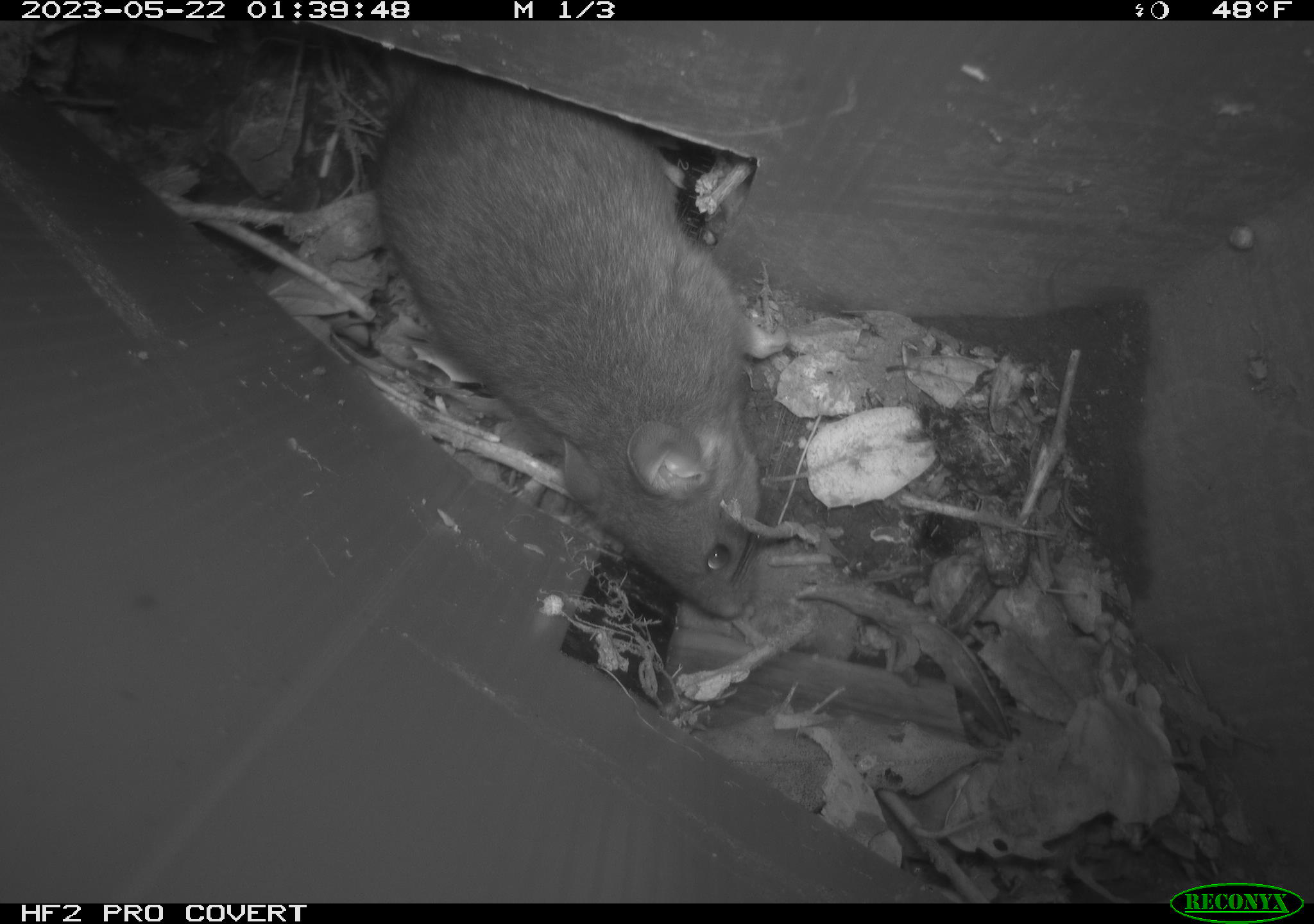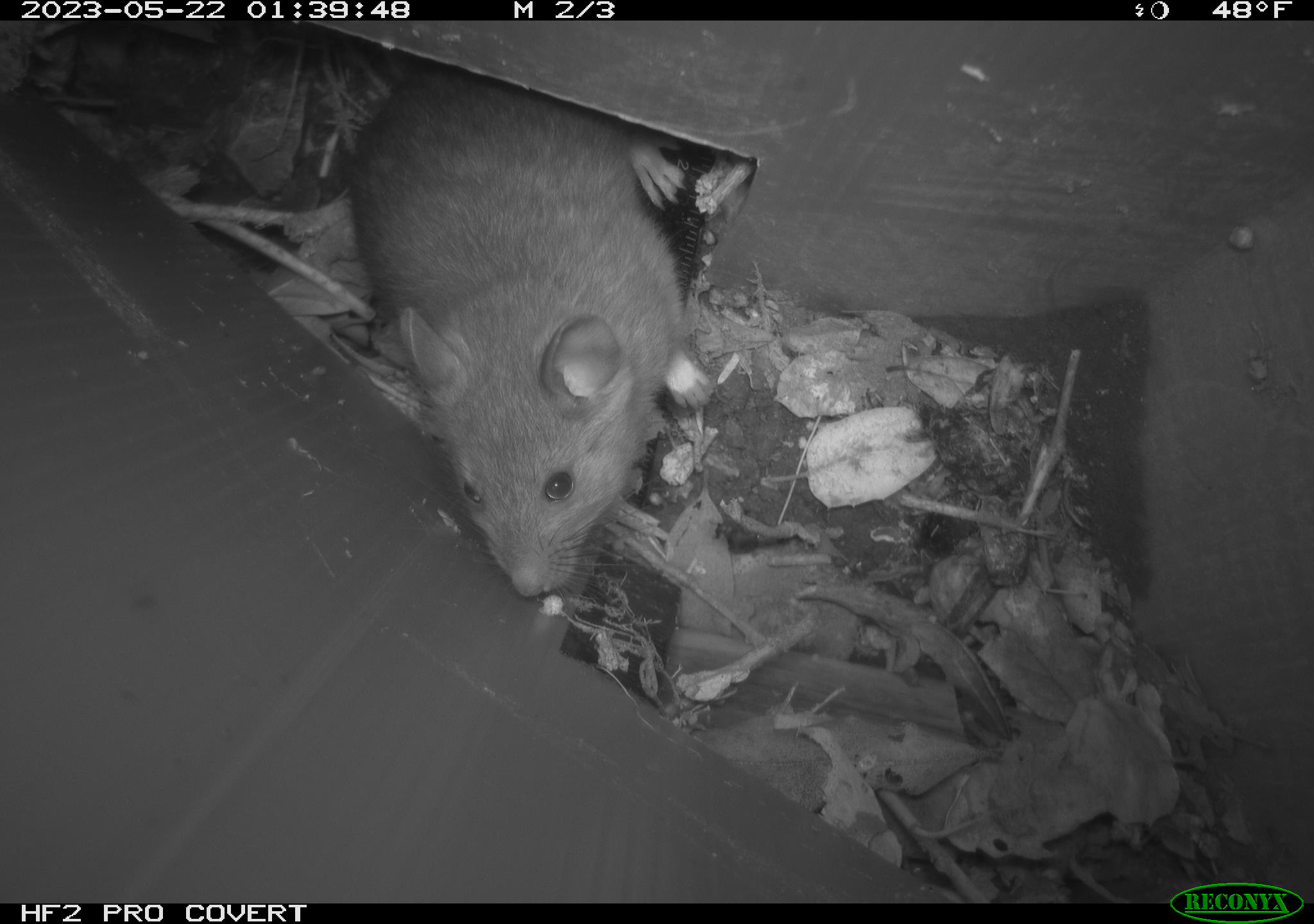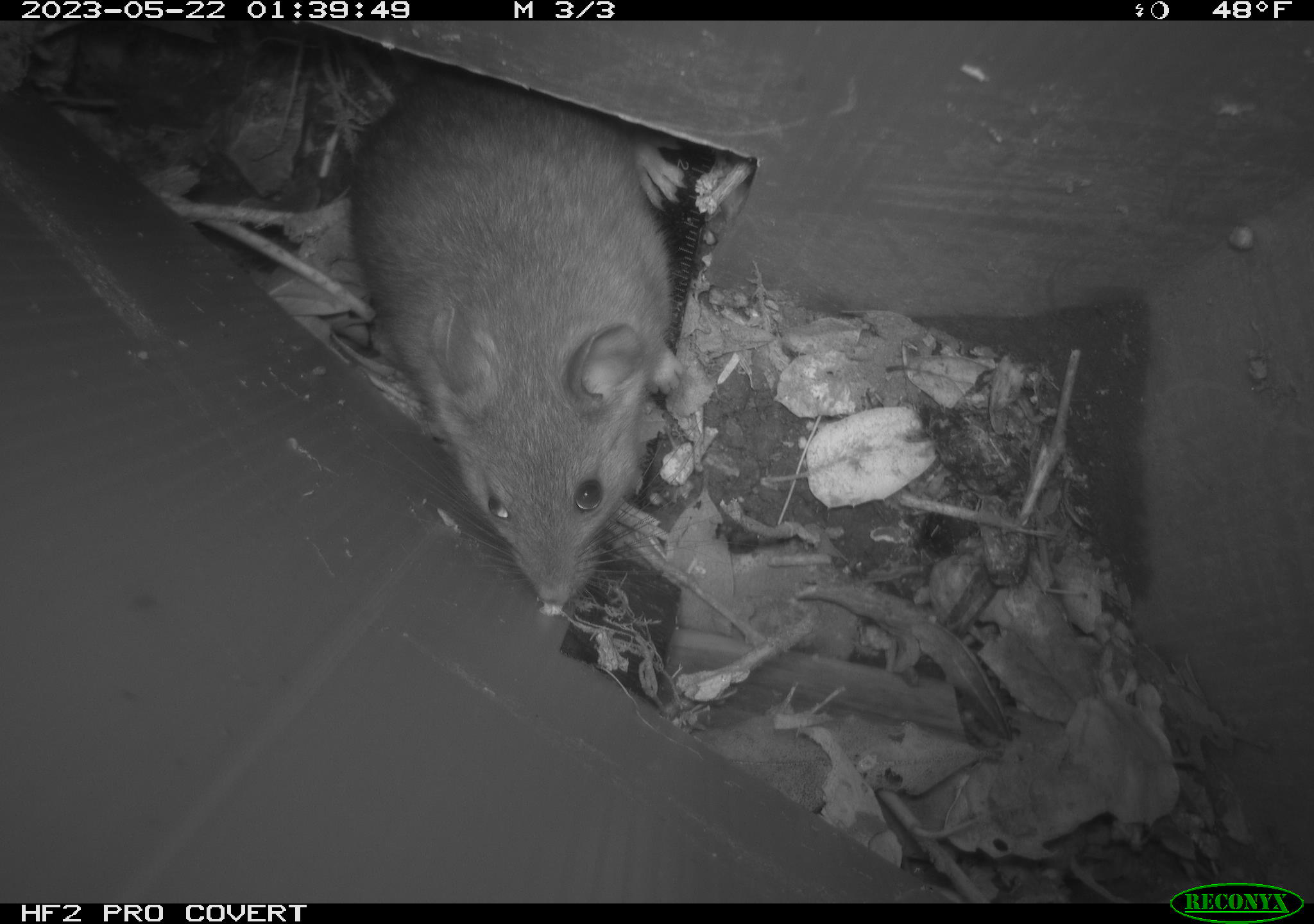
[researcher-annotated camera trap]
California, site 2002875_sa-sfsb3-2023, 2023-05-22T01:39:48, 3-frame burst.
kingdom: Animalia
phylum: Chordata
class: Mammalia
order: Rodentia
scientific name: Rodentia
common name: mouse species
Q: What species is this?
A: Mouse species (Rodentia).